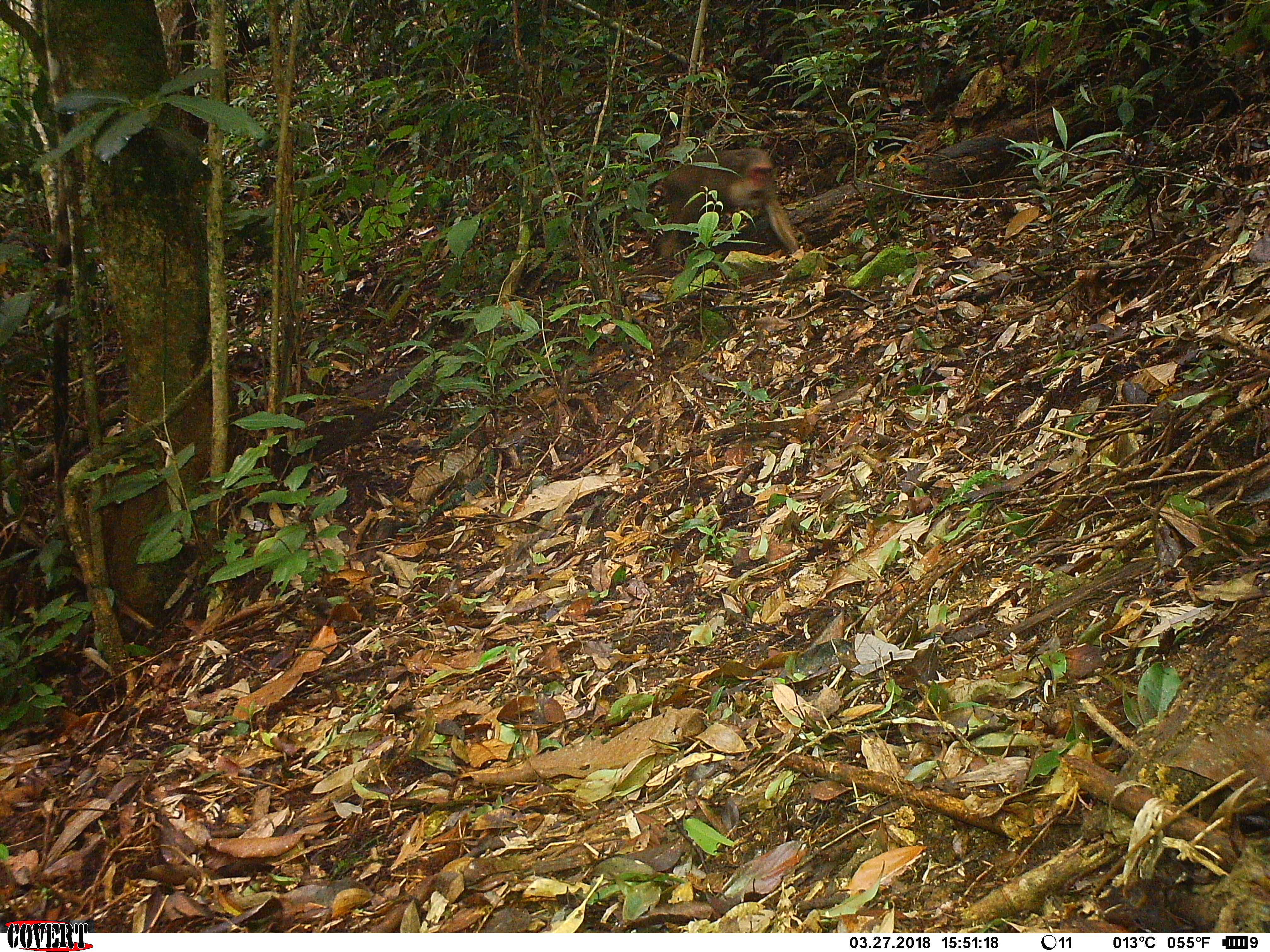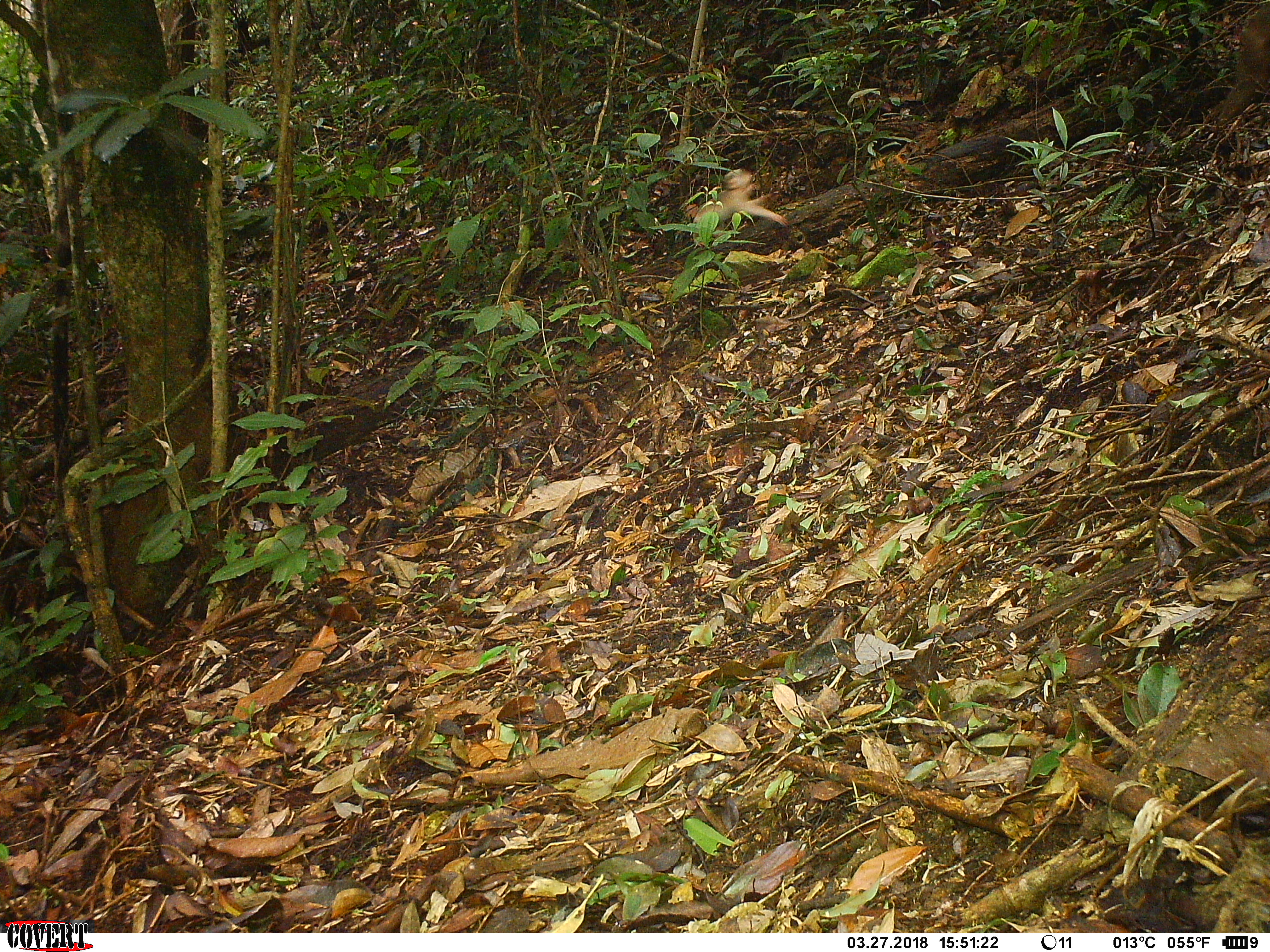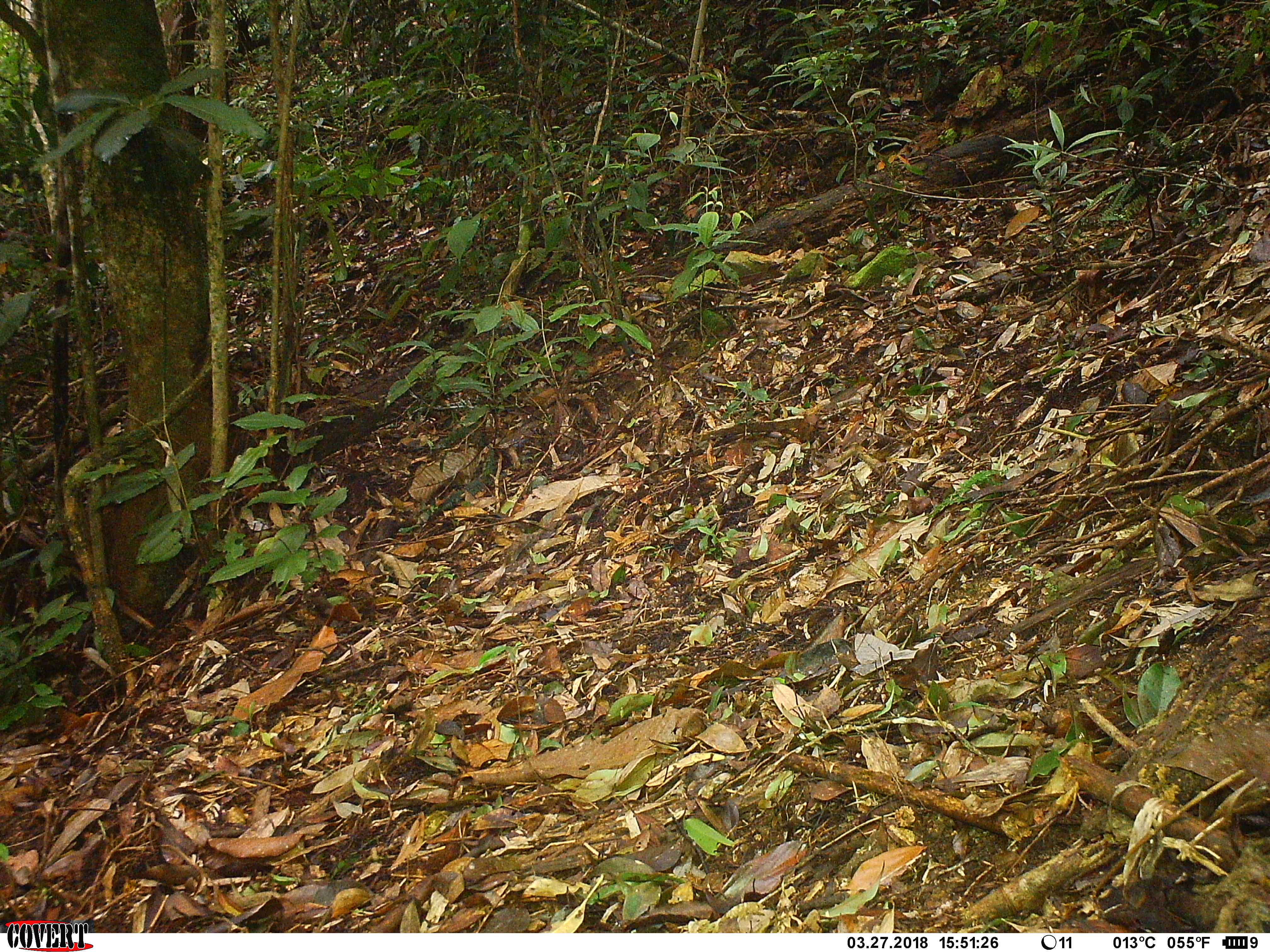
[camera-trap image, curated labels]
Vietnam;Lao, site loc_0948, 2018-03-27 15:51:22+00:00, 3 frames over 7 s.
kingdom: Animalia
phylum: Chordata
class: Mammalia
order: Primates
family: Cercopithecidae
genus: Macaca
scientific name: Macaca arctoides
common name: stump-tailed macaque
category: stump tailed macaque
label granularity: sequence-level